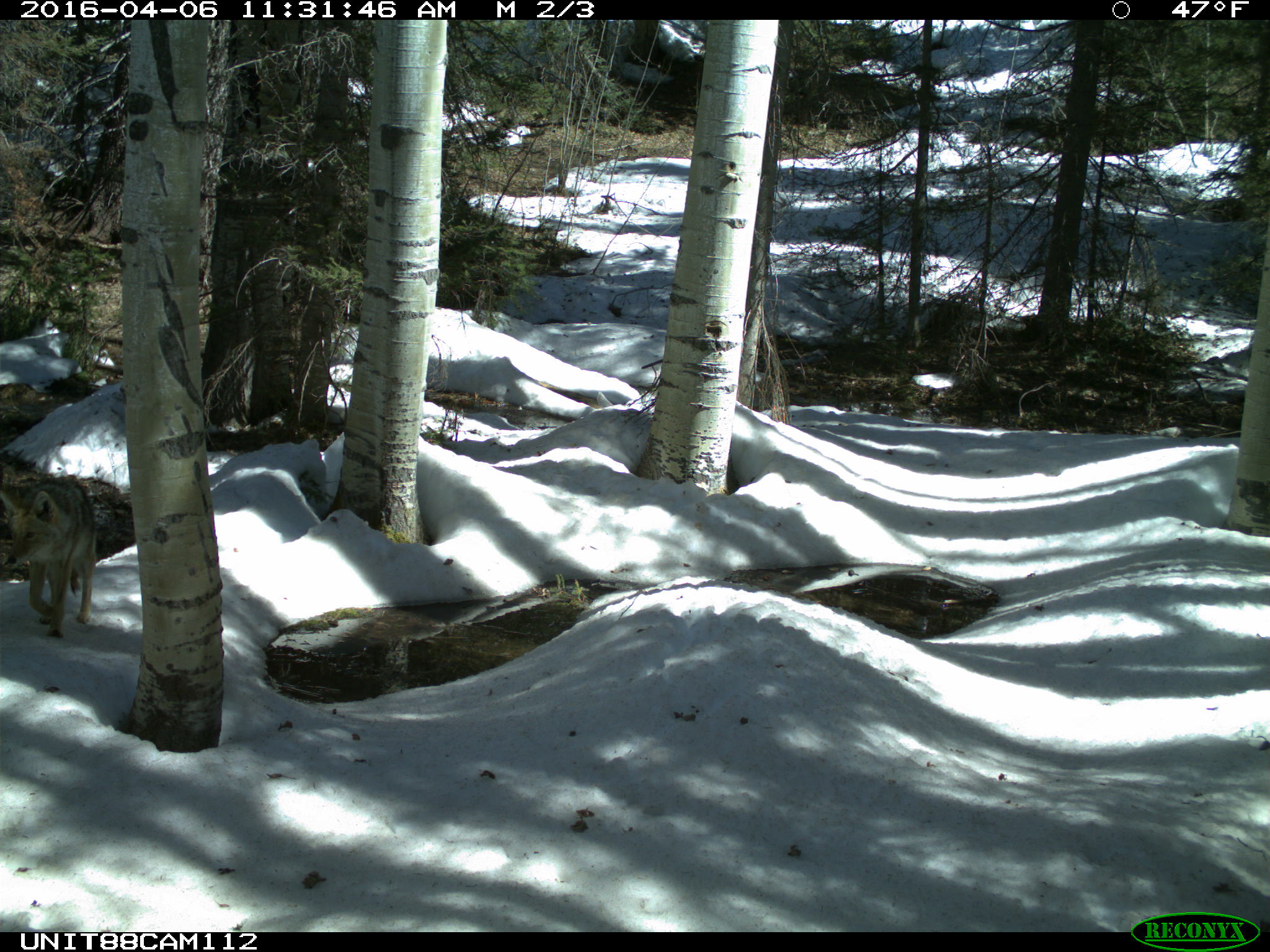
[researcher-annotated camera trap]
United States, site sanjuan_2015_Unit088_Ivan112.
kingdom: Animalia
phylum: Chordata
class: Mammalia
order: Carnivora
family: Canidae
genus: Canis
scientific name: Canis latrans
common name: coyote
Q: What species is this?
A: Canis latrans (coyote).